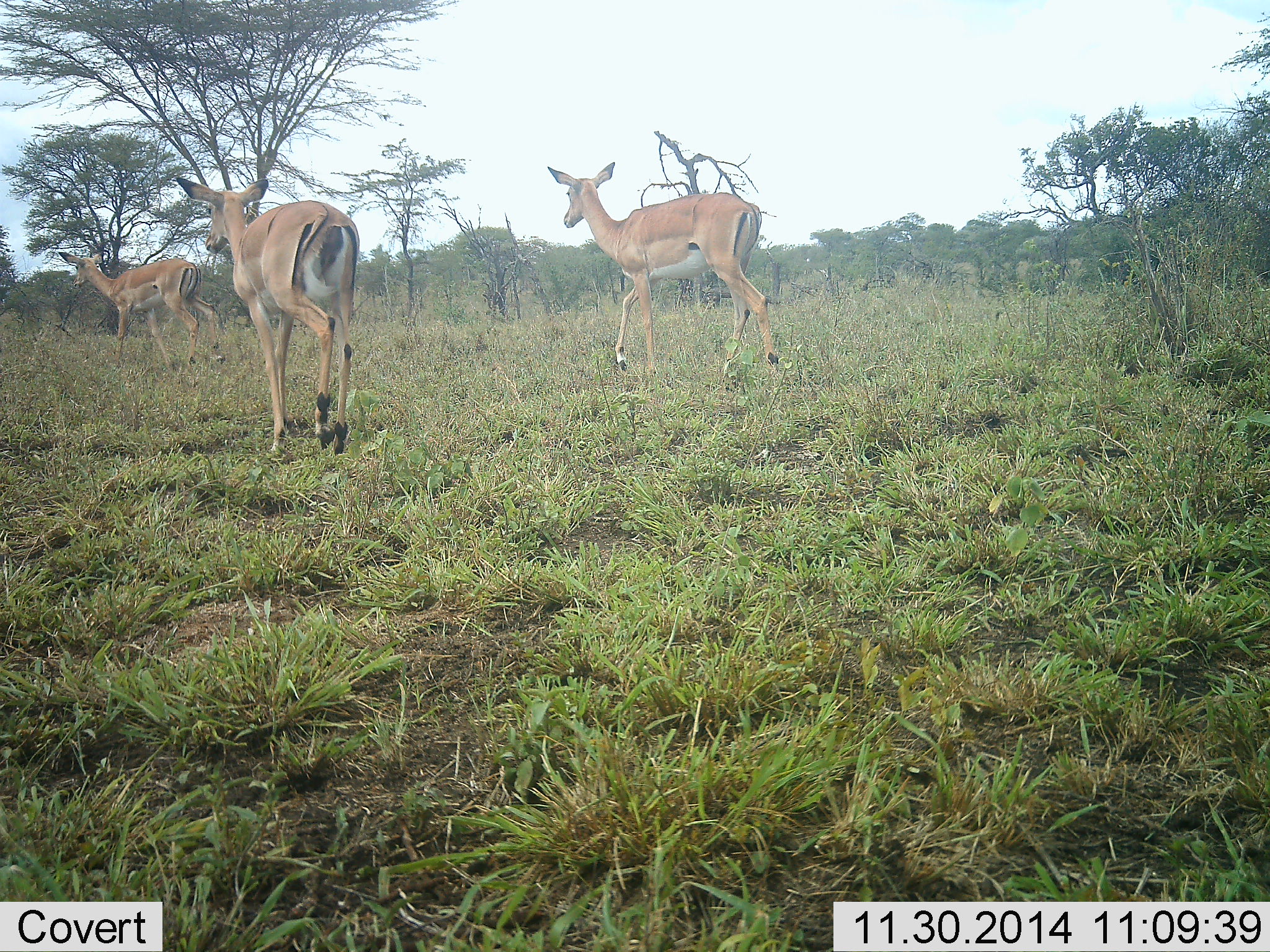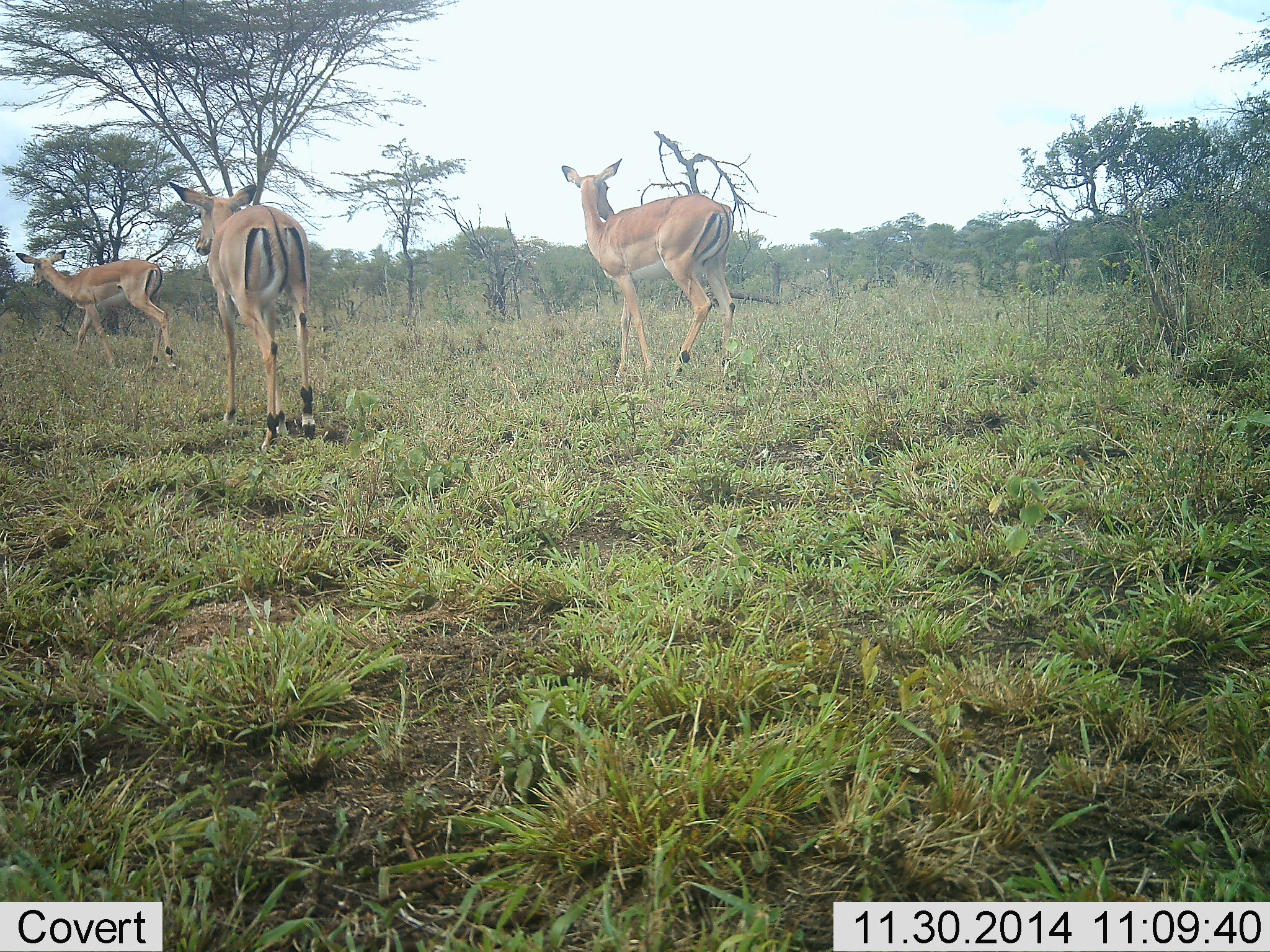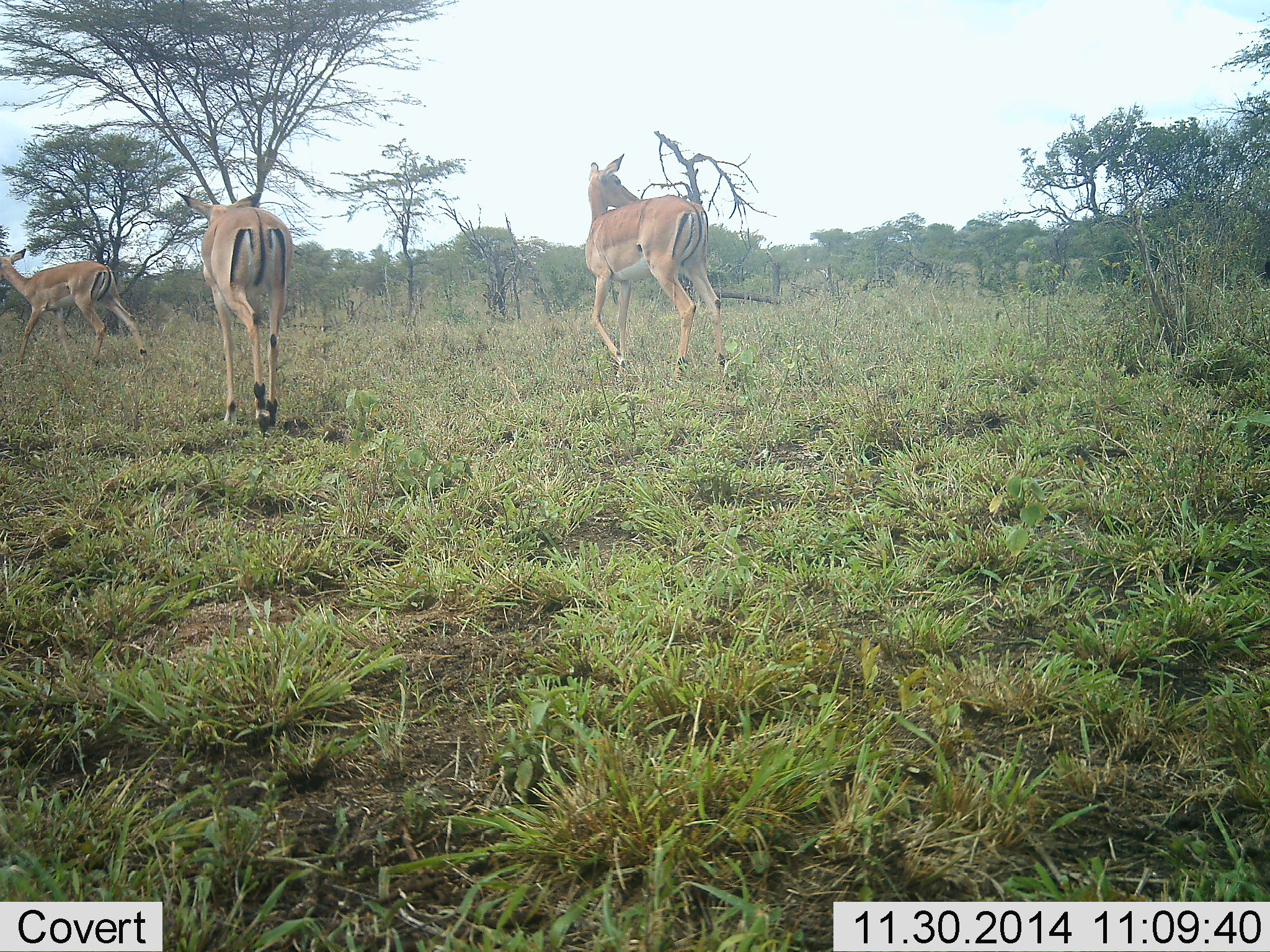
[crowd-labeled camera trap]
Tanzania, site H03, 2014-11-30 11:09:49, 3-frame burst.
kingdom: Animalia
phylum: Chordata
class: Mammalia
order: Artiodactyla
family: Bovidae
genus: Aepyceros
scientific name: Aepyceros melampus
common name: impala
Impala (Aepyceros melampus), count 3. Behavior (volunteer vote fractions): standing 20%, resting 0%, moving 100%, interacting 0%. Young present (vote fraction): 0%. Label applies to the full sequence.